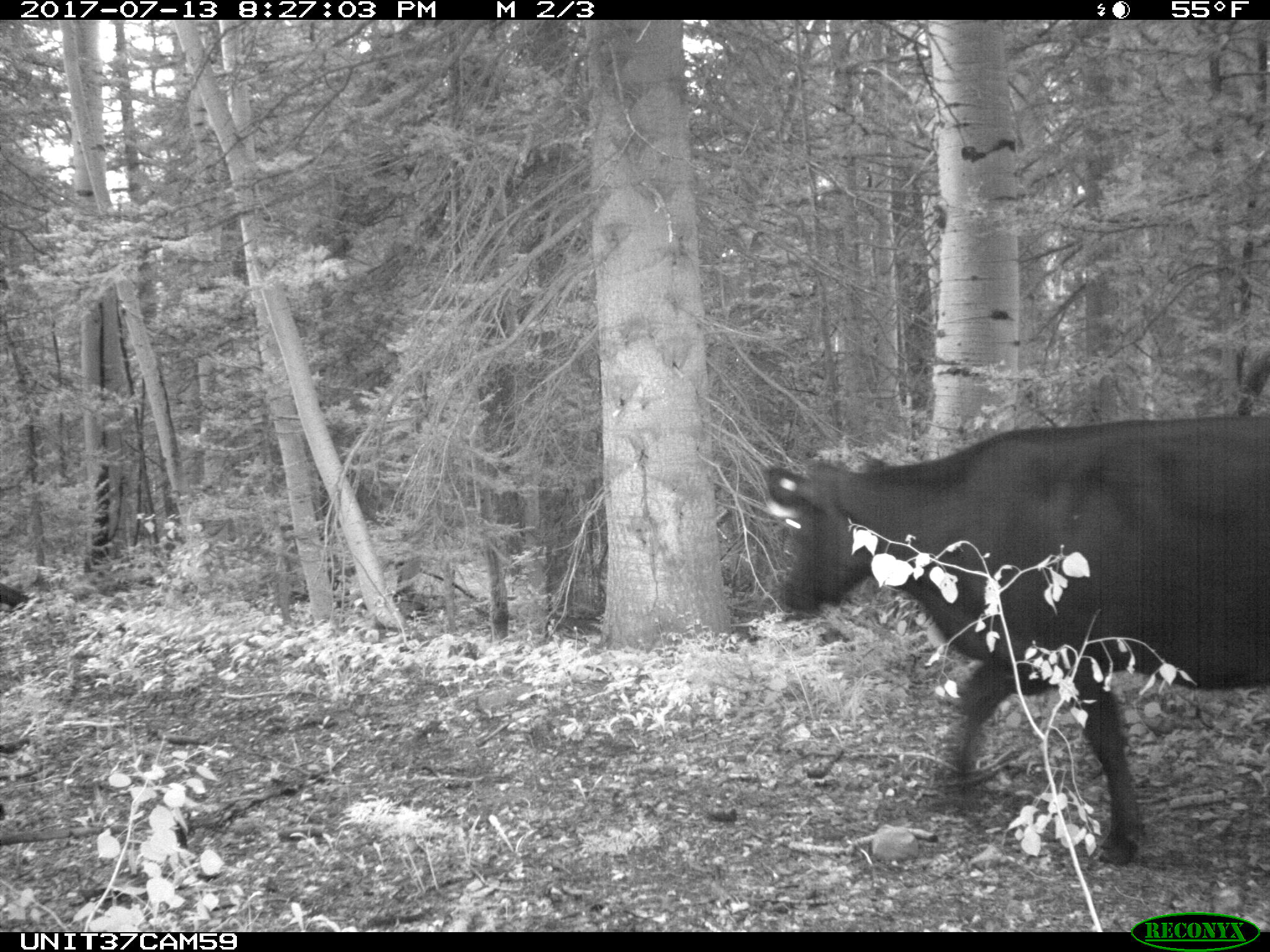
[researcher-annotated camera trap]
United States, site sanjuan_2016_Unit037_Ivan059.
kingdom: Animalia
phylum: Chordata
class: Mammalia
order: Artiodactyla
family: Bovidae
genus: Bos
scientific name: Bos taurus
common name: domestic cow